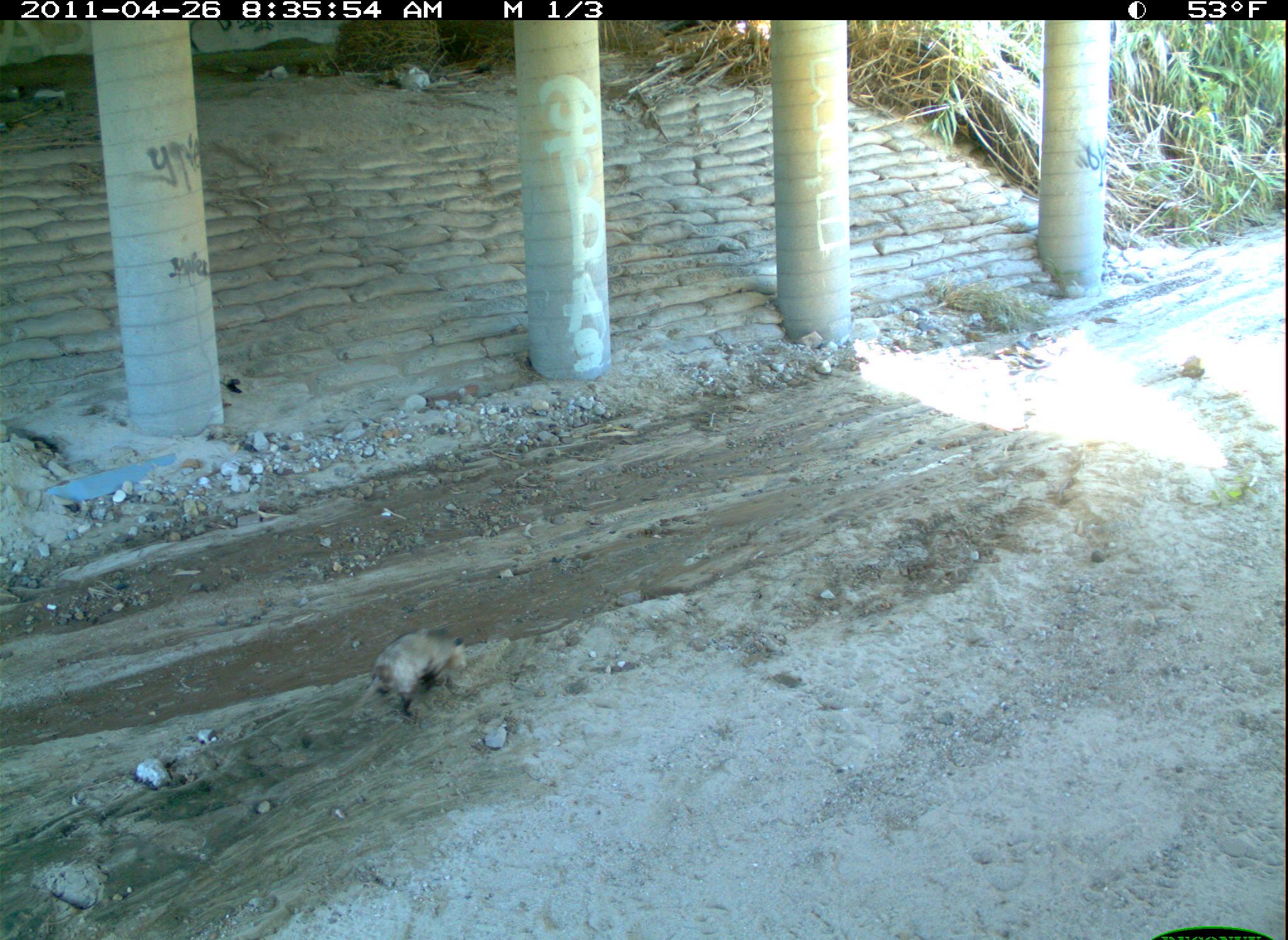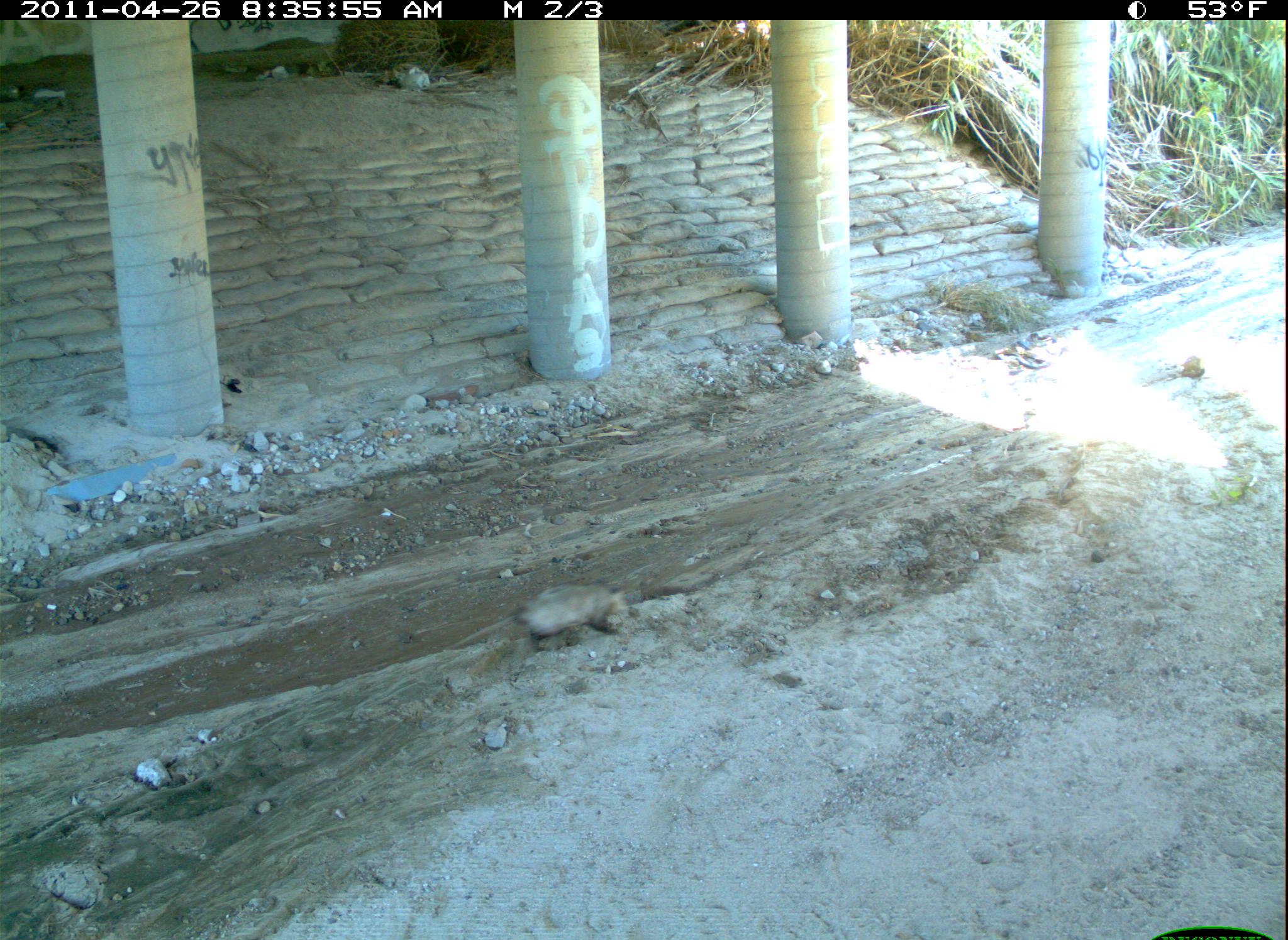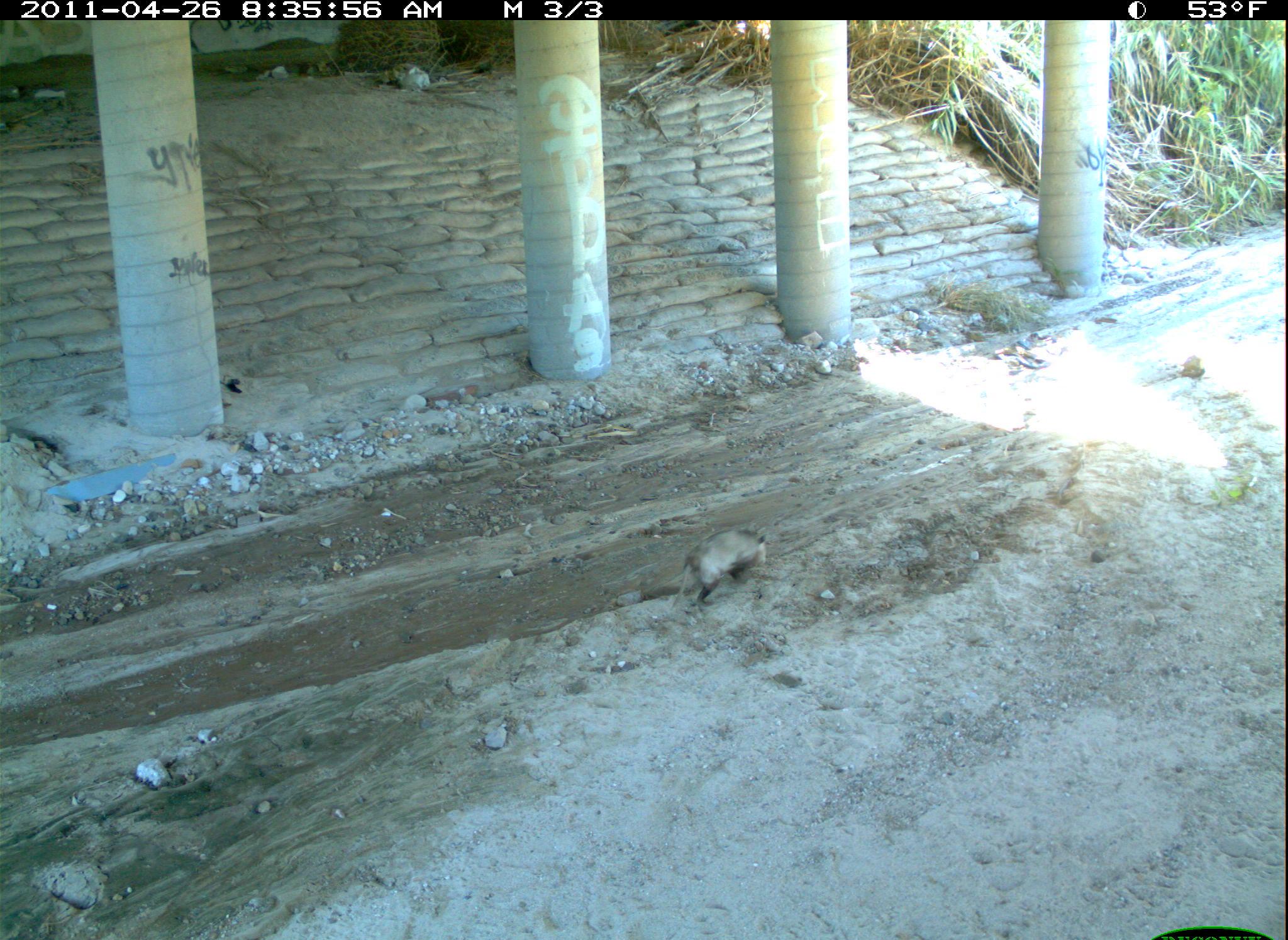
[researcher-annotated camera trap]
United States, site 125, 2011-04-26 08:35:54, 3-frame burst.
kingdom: Animalia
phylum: Chordata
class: Mammalia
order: Didelphimorphia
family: Didelphidae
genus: Didelphis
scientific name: Didelphis virginiana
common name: virginia opossum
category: opossum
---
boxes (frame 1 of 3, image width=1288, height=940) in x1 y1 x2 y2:
opossum: 341 619 475 726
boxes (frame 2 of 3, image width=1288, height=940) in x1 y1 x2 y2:
opossum: 441 577 637 665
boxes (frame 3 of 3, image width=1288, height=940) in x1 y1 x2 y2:
opossum: 655 522 777 612